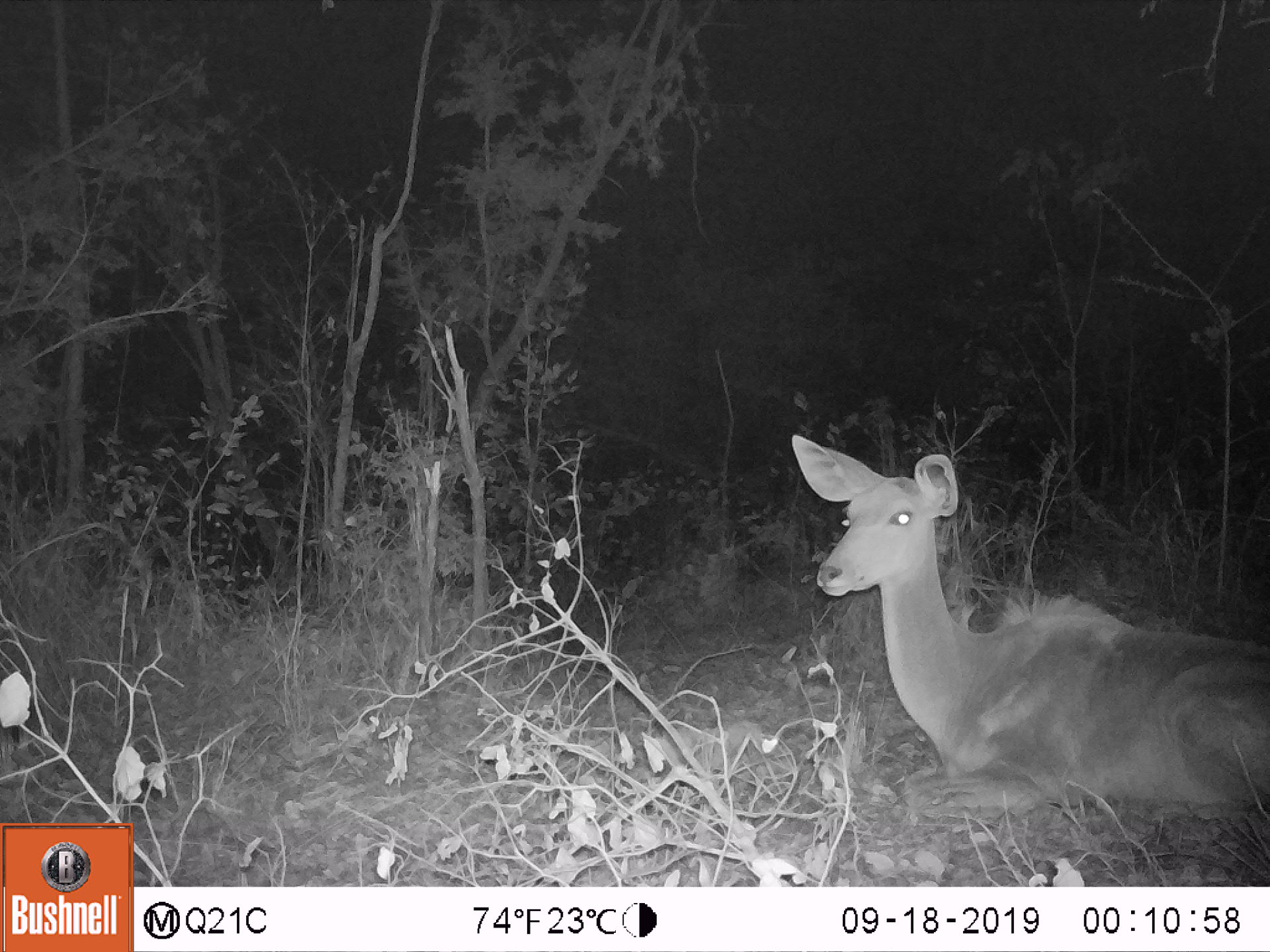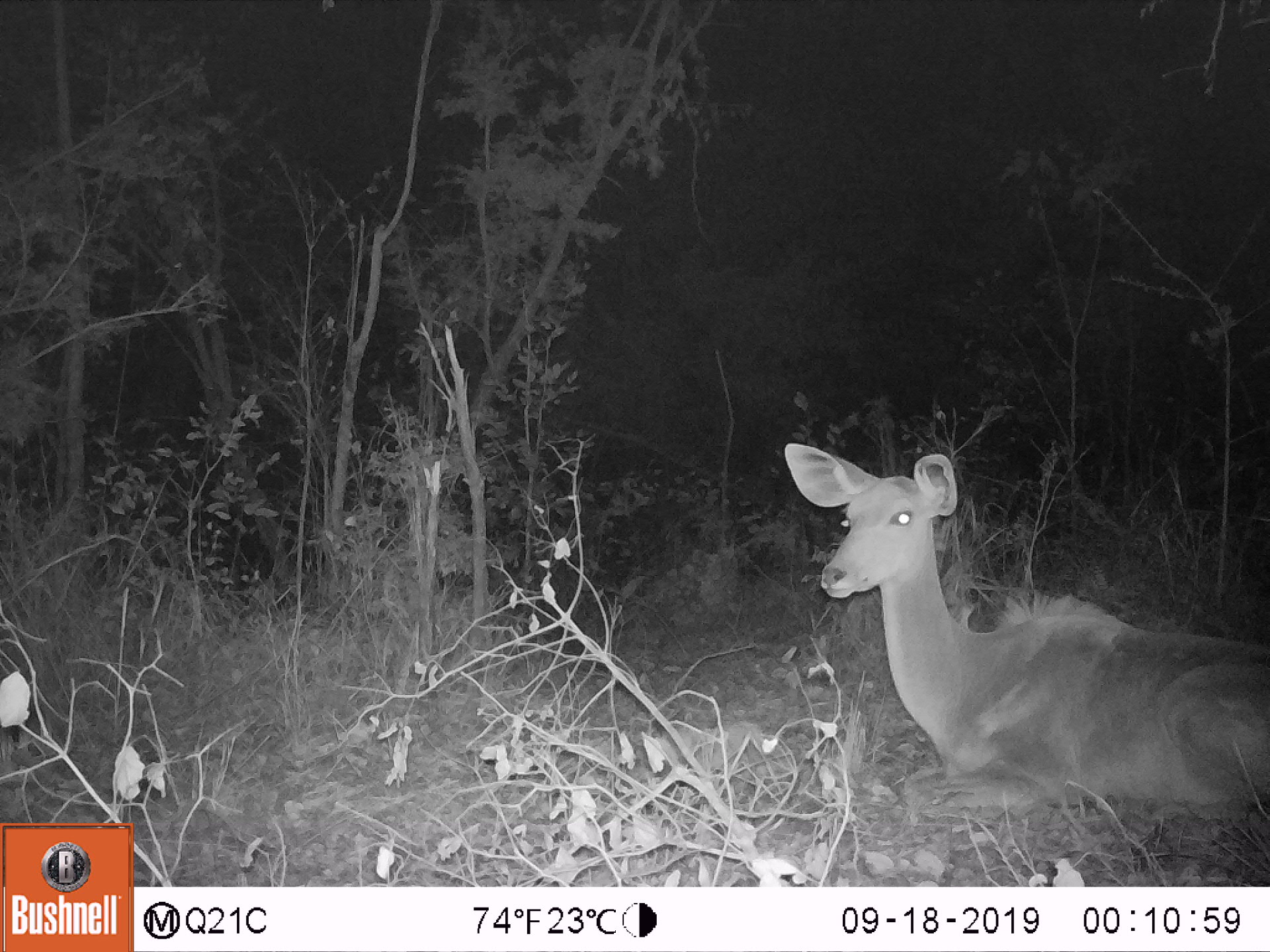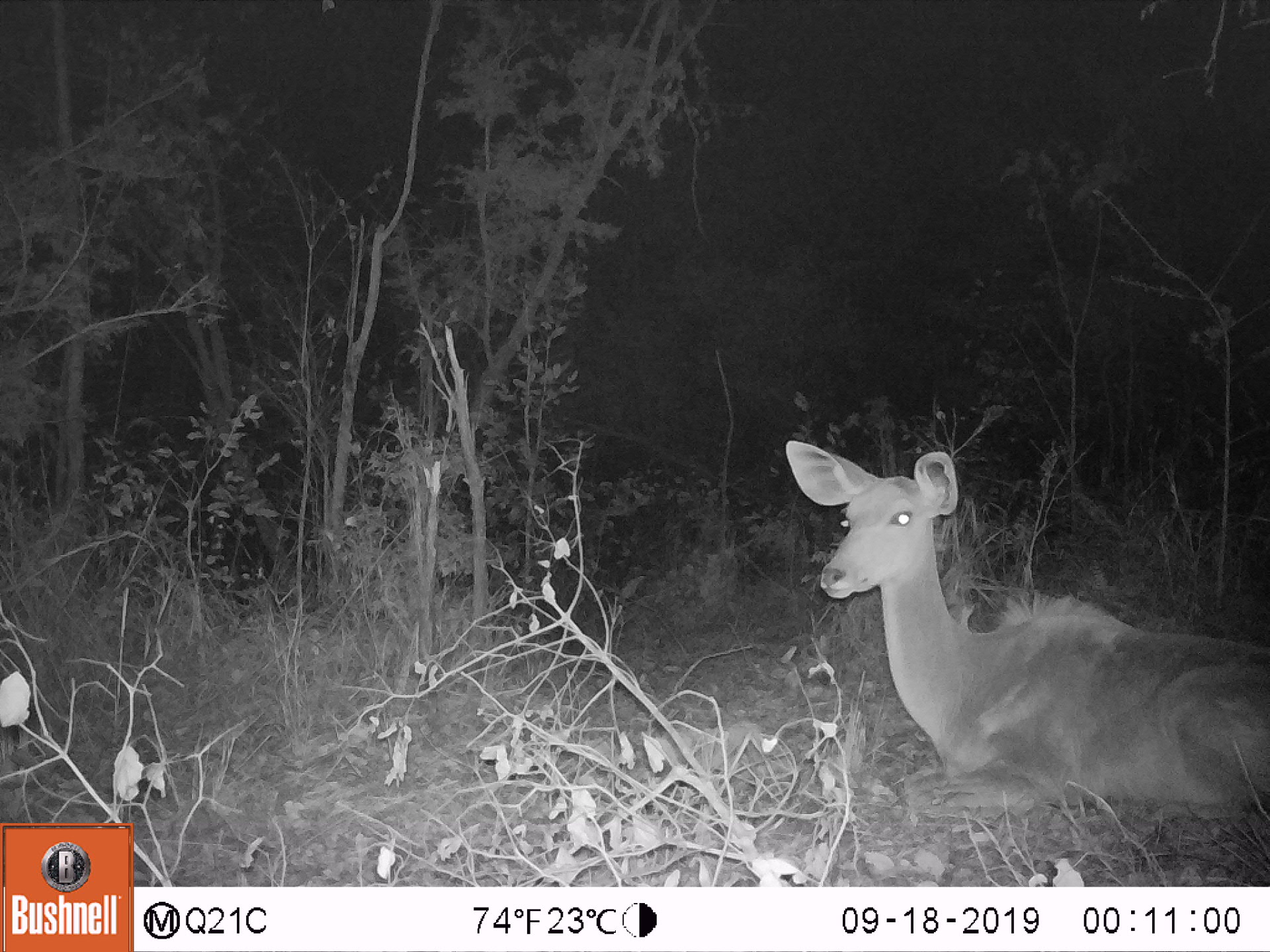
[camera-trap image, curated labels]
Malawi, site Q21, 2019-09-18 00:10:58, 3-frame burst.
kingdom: Animalia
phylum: Chordata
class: Mammalia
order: Artiodactyla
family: Bovidae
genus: Tragelaphus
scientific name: Tragelaphus strepsiceros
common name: greater kudu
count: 1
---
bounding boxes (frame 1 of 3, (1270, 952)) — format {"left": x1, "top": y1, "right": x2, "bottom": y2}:
greater kudu: {"left": 774, "top": 422, "right": 1256, "bottom": 831}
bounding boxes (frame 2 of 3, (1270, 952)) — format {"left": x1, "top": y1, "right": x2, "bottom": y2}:
greater kudu: {"left": 781, "top": 434, "right": 1262, "bottom": 829}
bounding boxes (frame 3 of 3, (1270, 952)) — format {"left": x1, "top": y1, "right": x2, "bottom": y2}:
greater kudu: {"left": 777, "top": 429, "right": 1256, "bottom": 826}